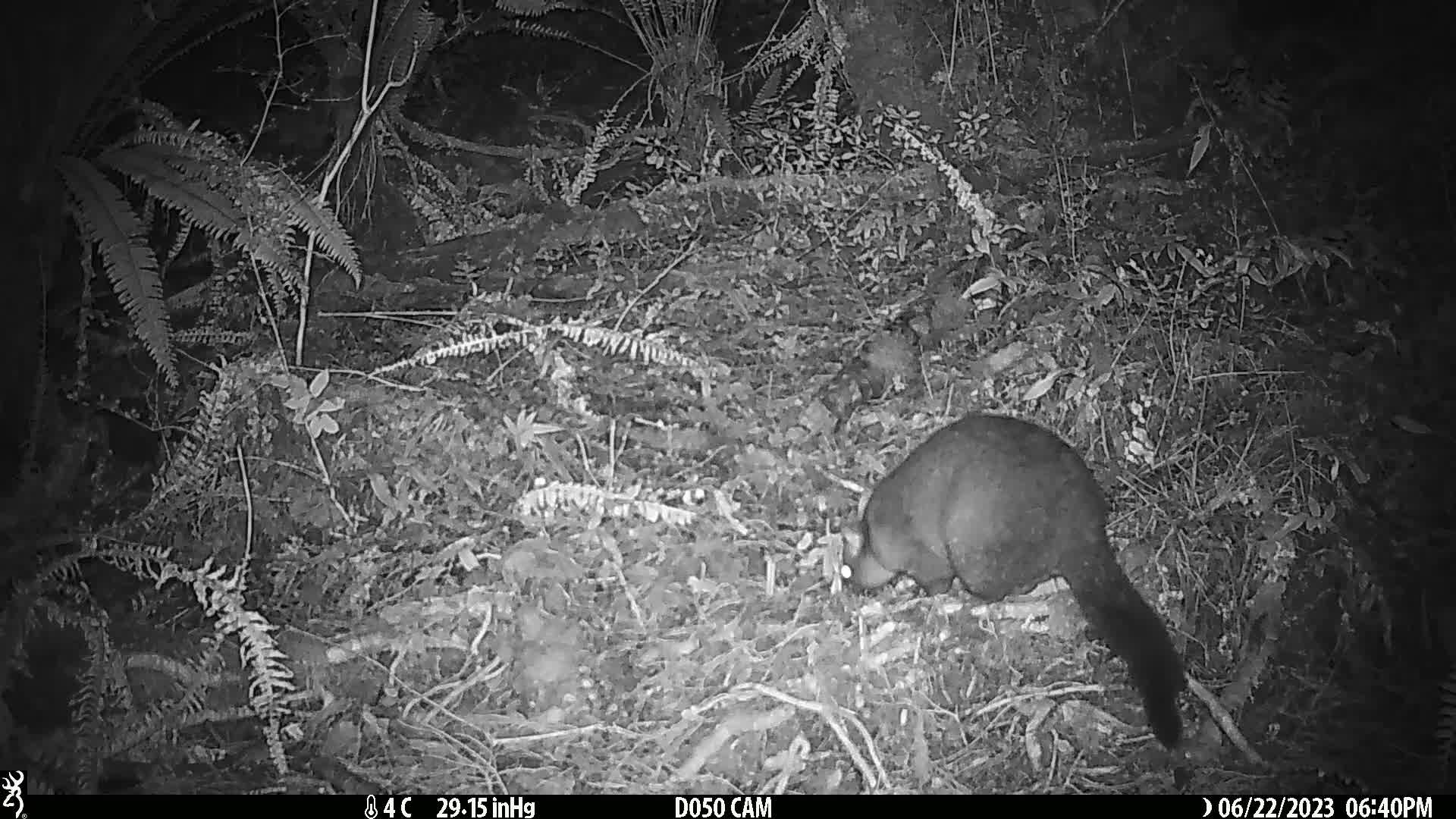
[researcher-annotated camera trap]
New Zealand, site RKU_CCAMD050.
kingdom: Animalia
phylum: Chordata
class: Mammalia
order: Diprotodontia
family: Phalangeridae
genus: Trichosurus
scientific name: Trichosurus vulpecula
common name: common brushtail possum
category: possum